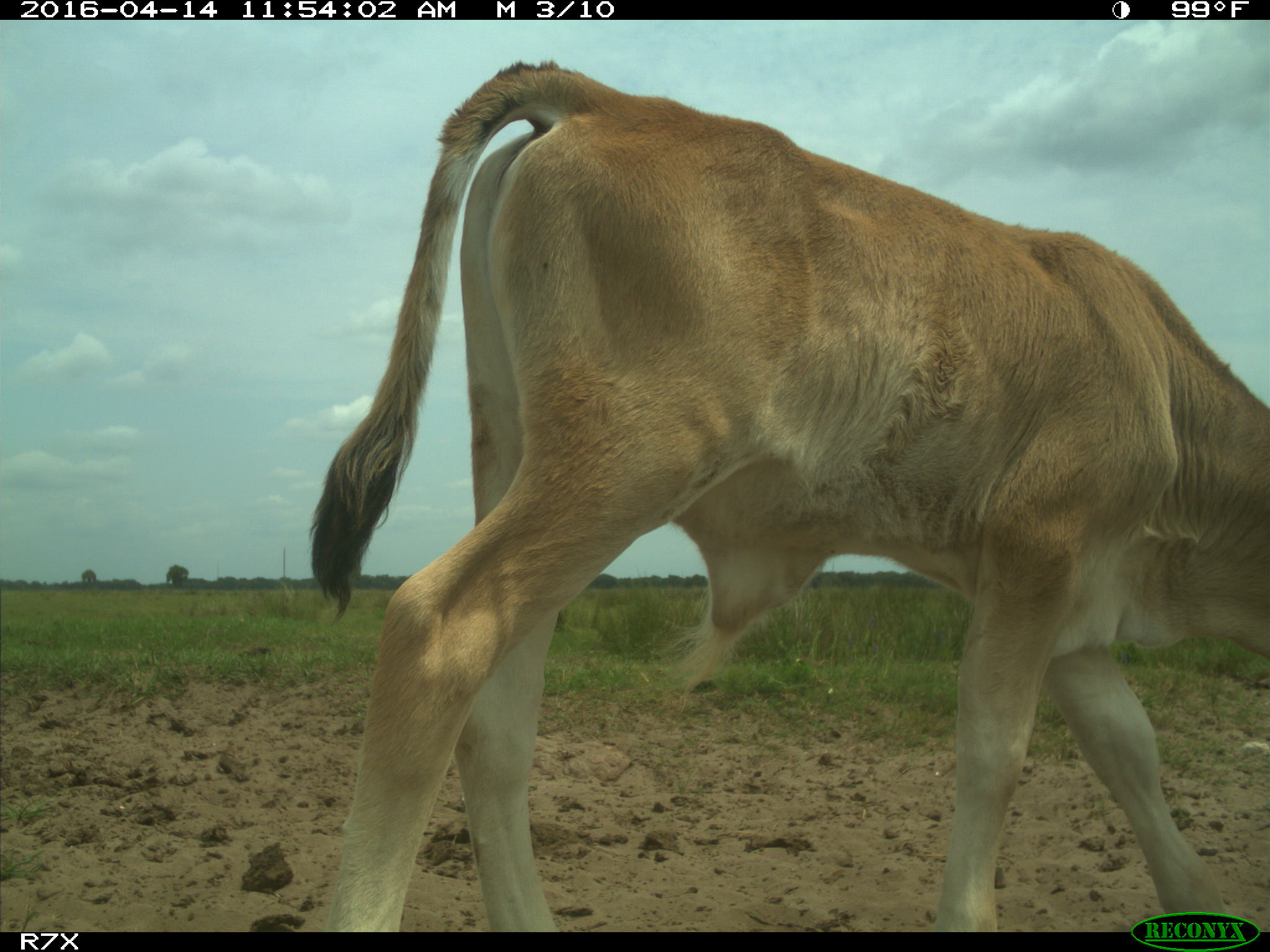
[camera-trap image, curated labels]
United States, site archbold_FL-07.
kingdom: Animalia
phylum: Chordata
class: Mammalia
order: Artiodactyla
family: Bovidae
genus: Bos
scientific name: Bos taurus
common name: domestic cow